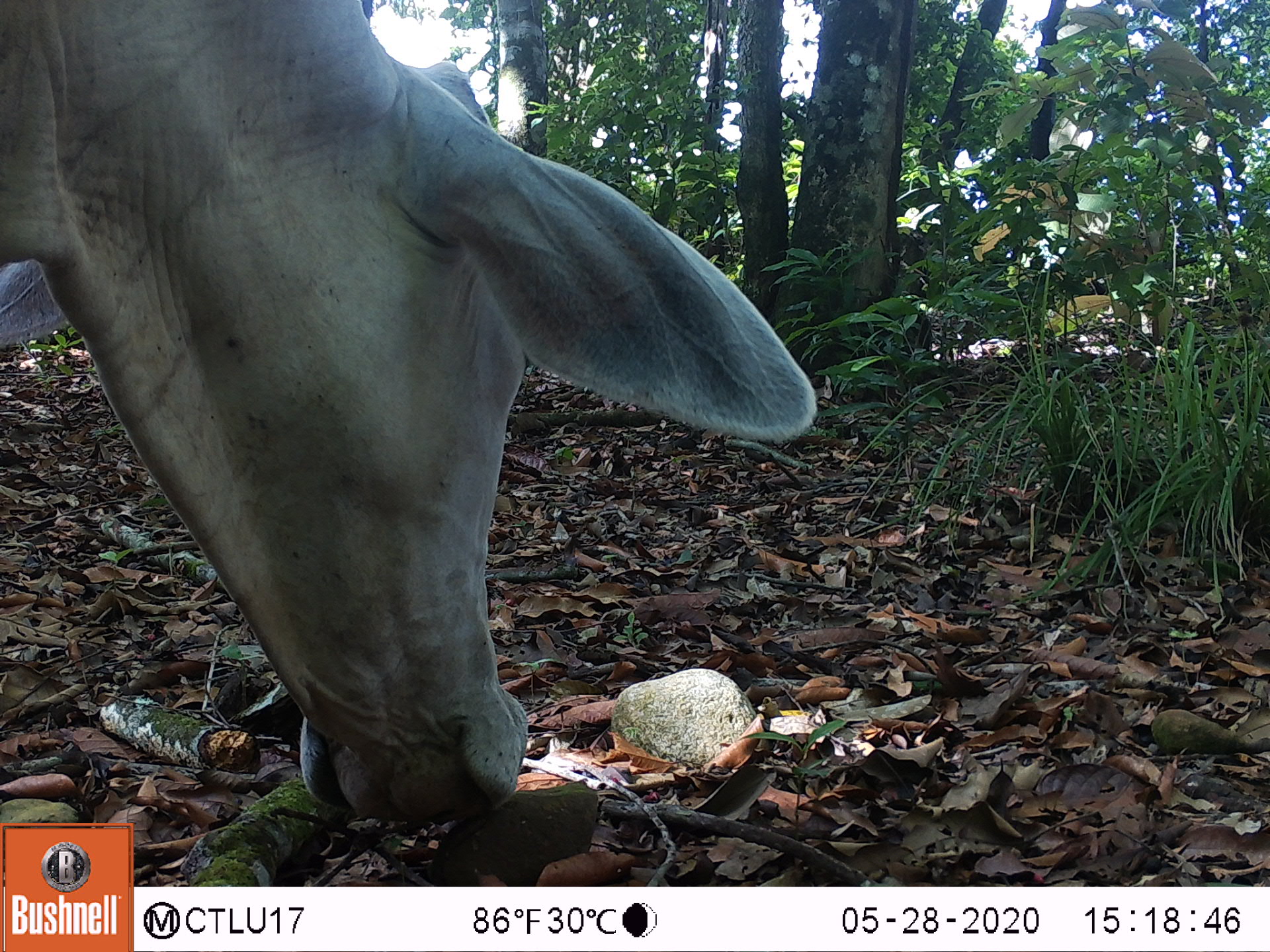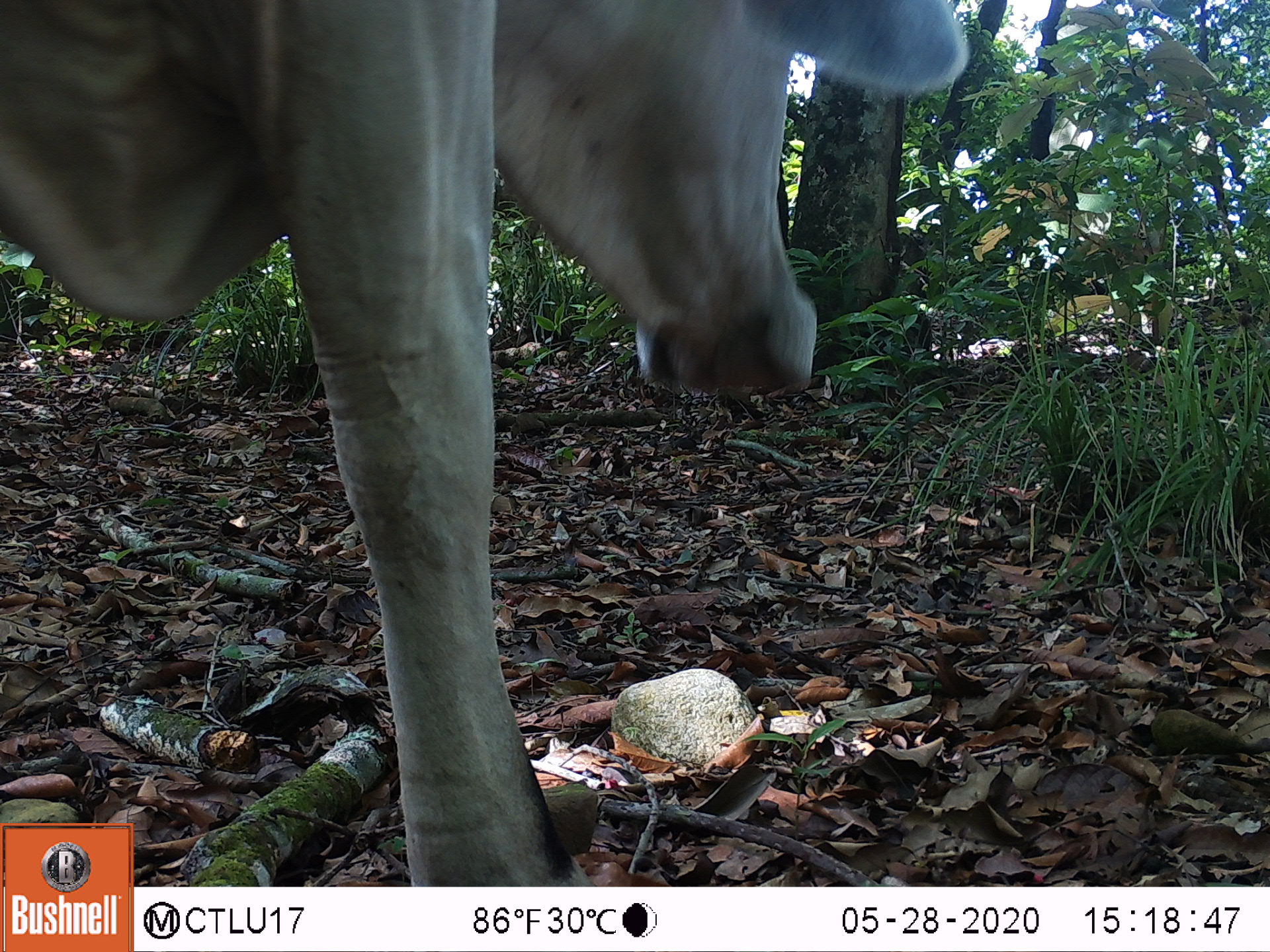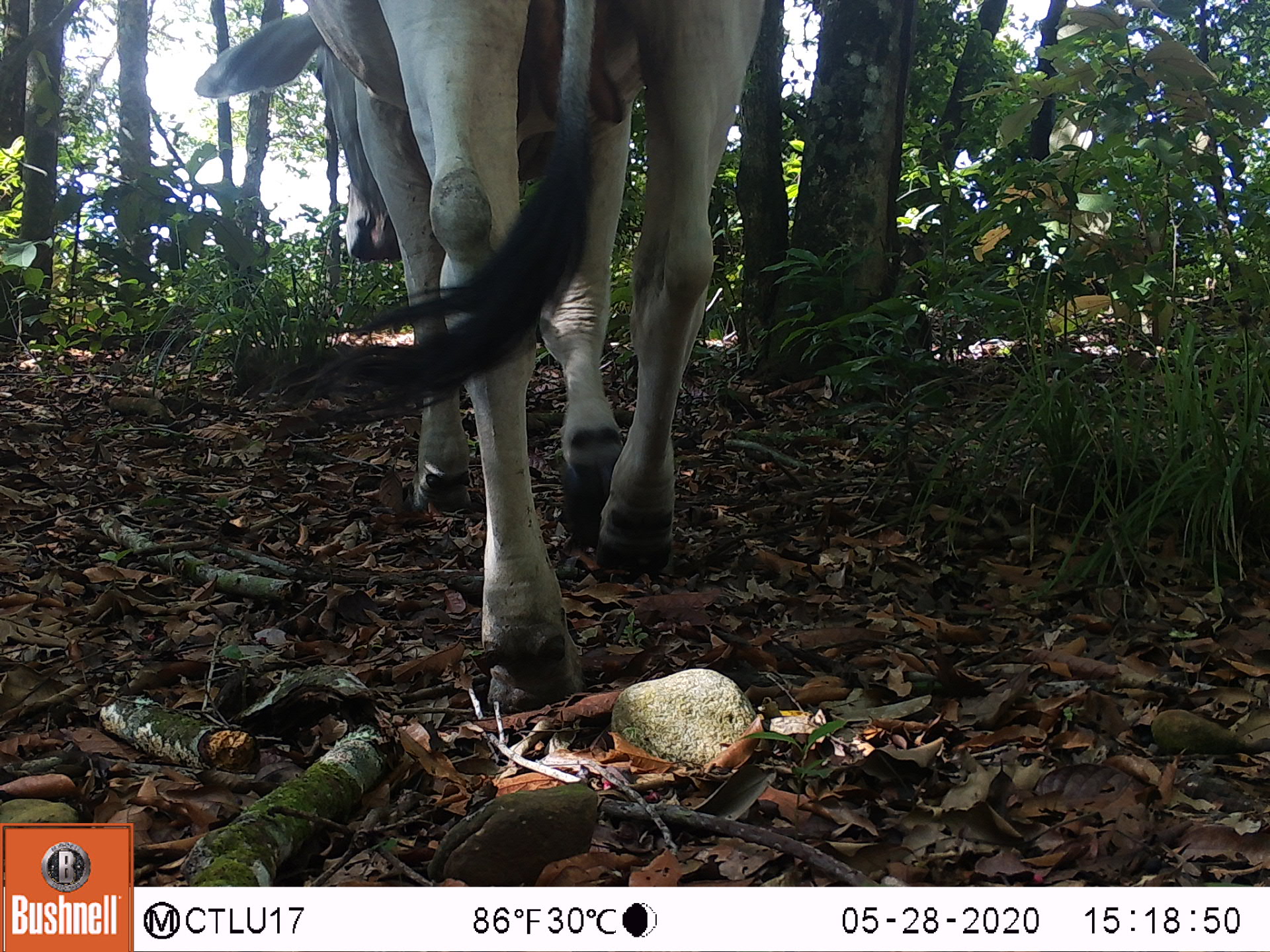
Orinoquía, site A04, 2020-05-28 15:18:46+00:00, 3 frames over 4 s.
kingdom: Animalia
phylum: Chordata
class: Mammalia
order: Artiodactyla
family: Bovidae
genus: Bos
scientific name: Bos taurus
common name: cow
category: cattle